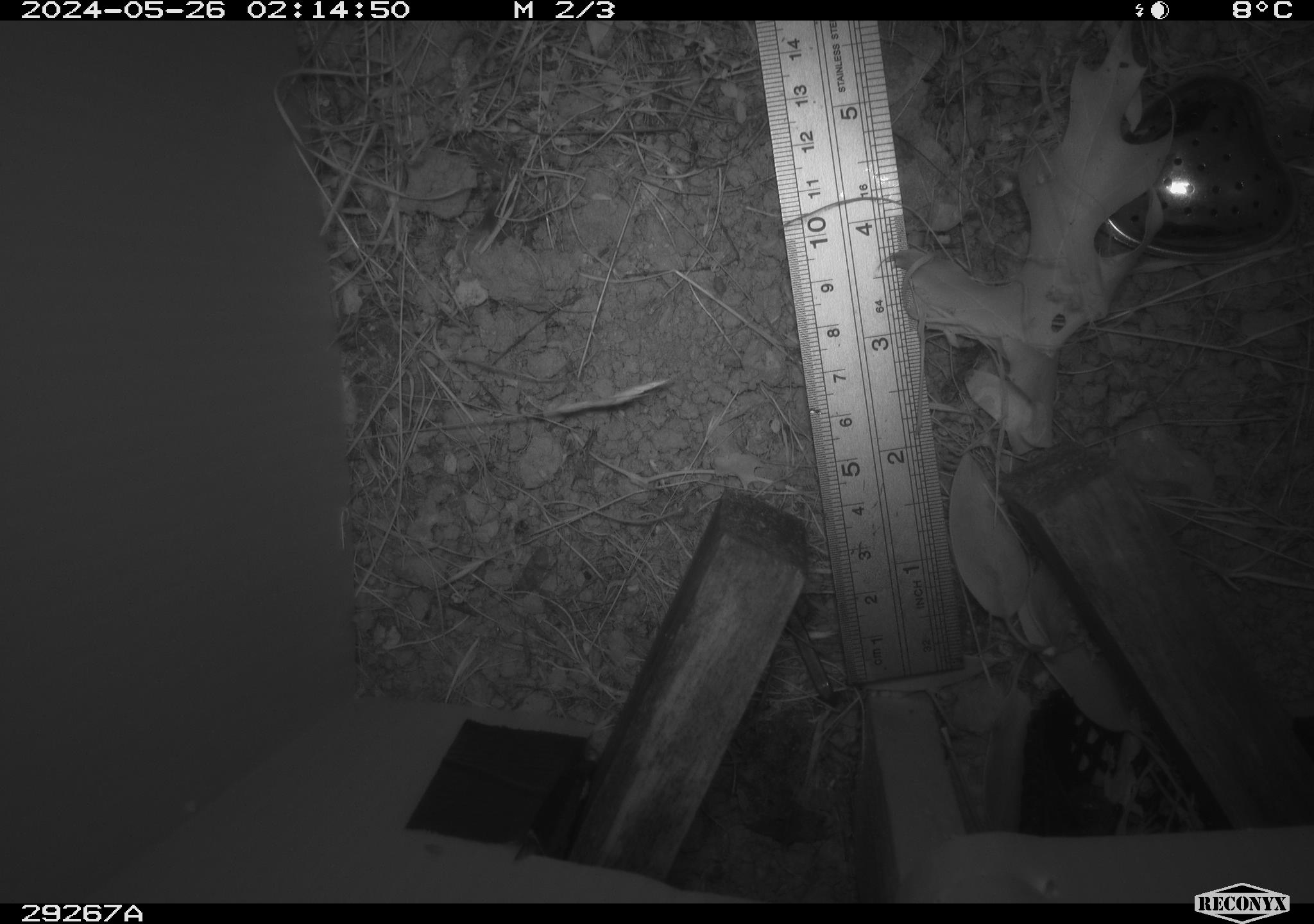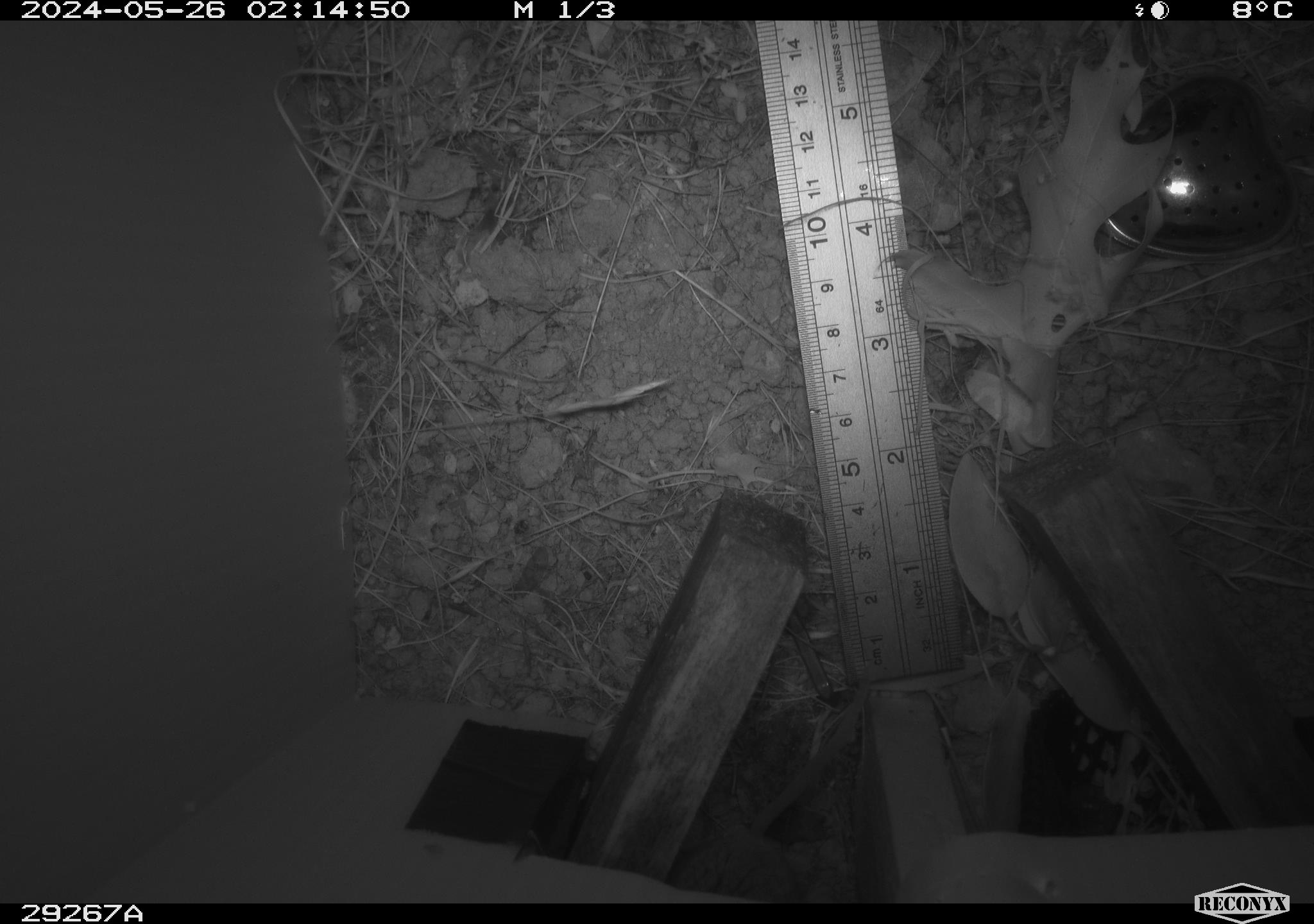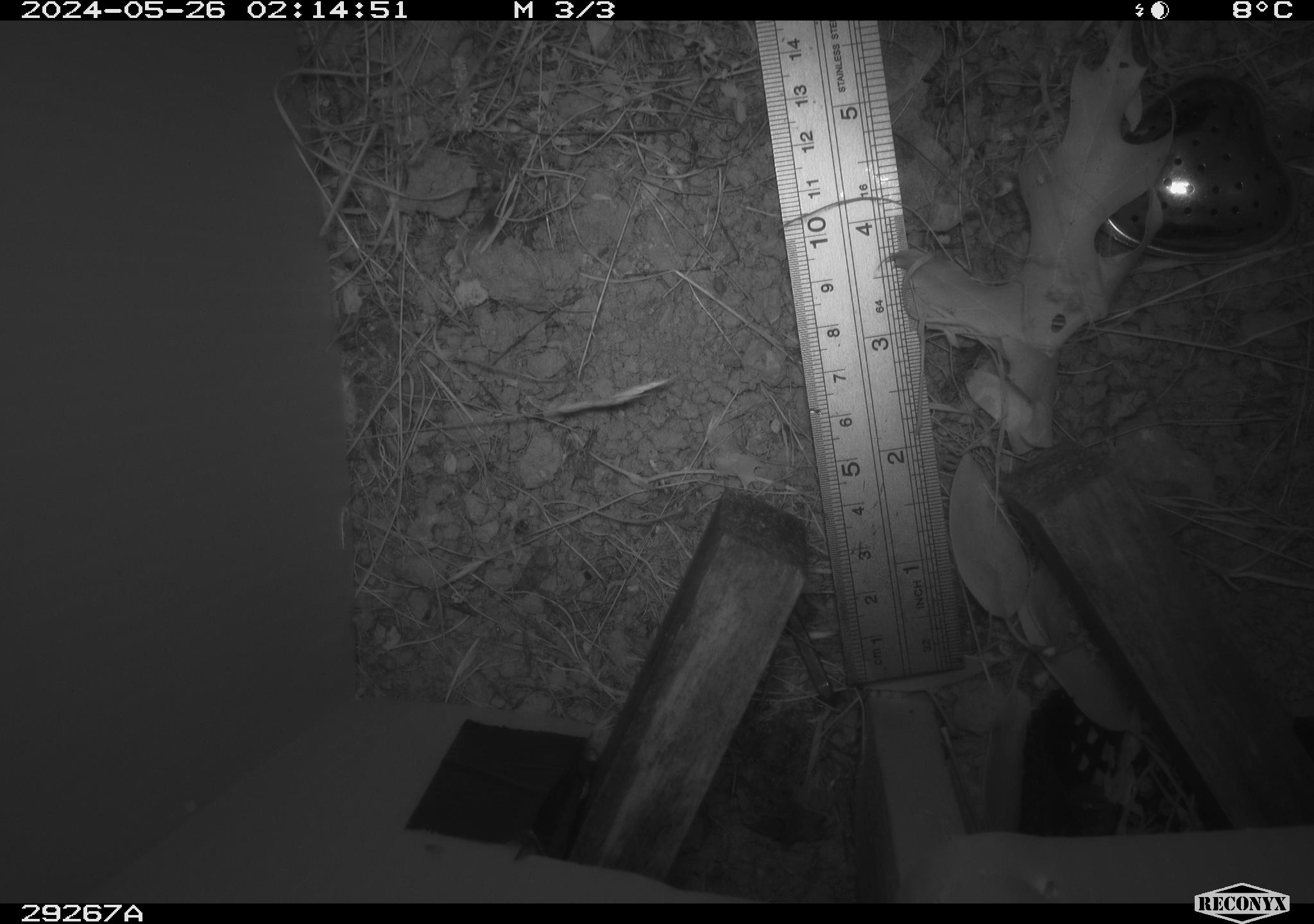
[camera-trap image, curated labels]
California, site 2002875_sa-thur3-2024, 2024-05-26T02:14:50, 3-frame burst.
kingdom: Animalia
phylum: Chordata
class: Mammalia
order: Rodentia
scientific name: Rodentia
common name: mouse species